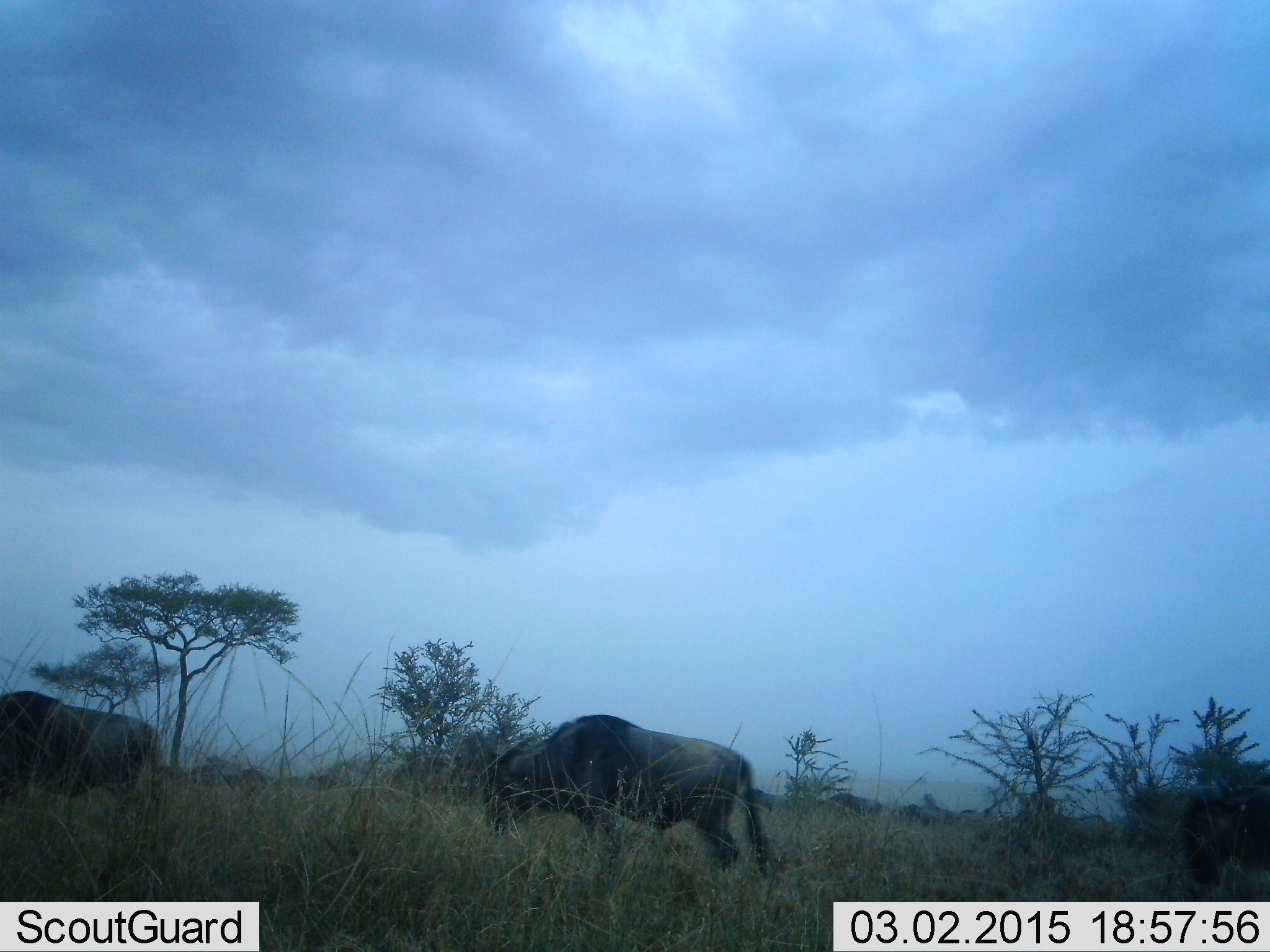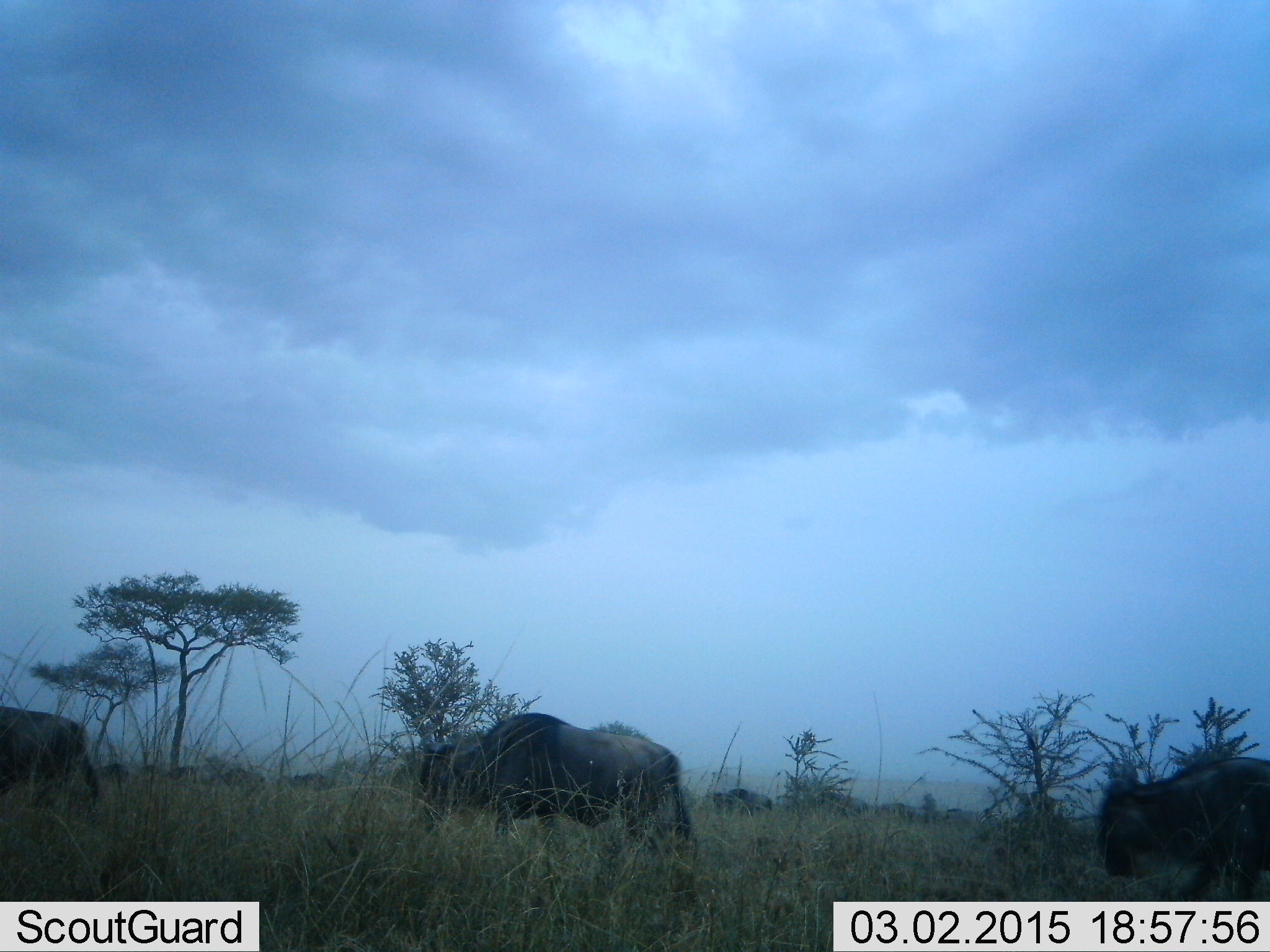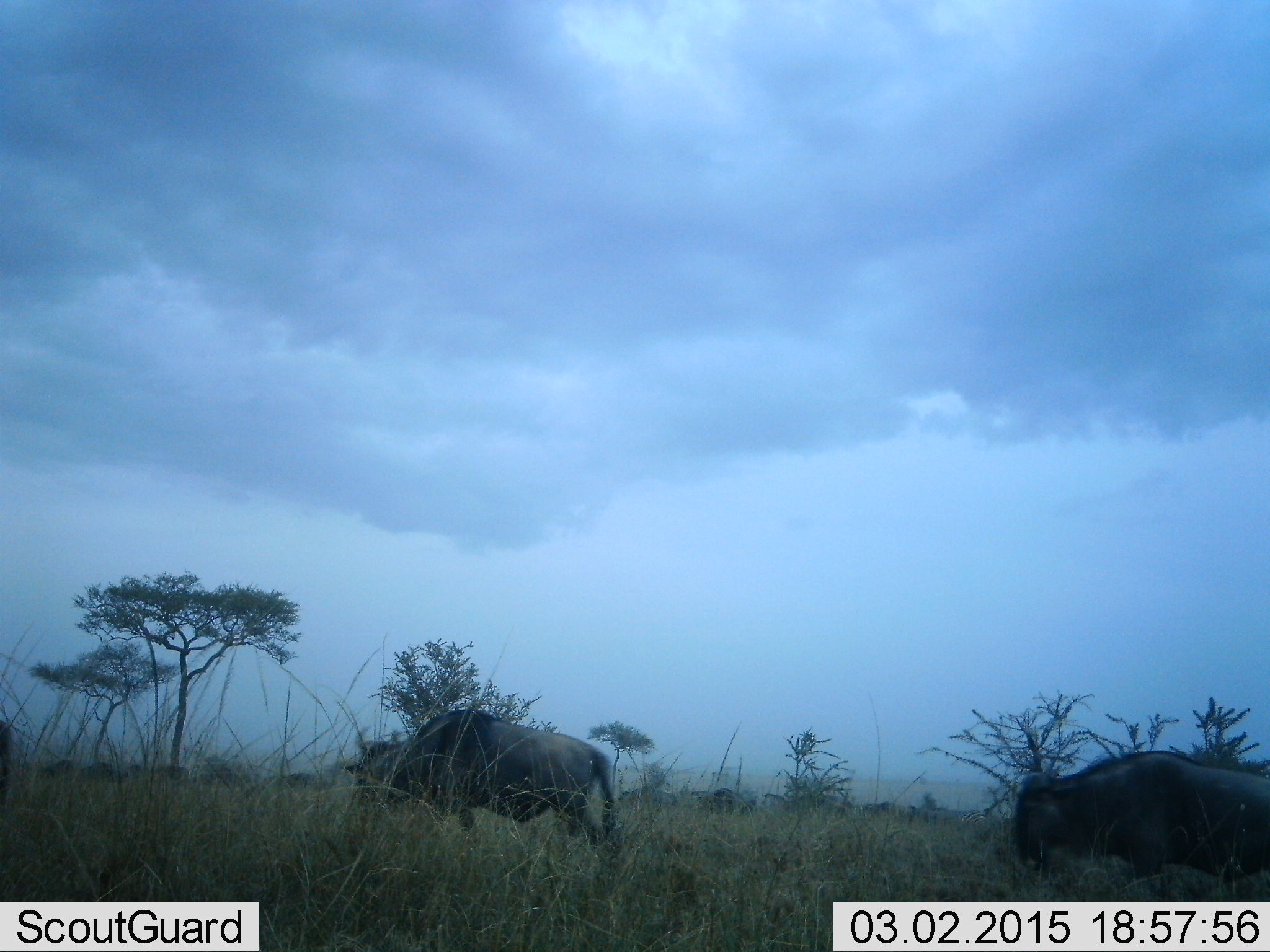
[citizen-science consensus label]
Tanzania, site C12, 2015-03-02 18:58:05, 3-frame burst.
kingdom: Animalia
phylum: Chordata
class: Mammalia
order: Artiodactyla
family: Bovidae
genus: Connochaetes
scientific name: Connochaetes taurinus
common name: blue wildebeest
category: wildebeest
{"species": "wildebeest (blue wildebeest) (Connochaetes taurinus)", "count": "11-50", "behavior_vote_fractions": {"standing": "20%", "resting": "0%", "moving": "100%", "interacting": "0%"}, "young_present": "0%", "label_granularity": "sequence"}